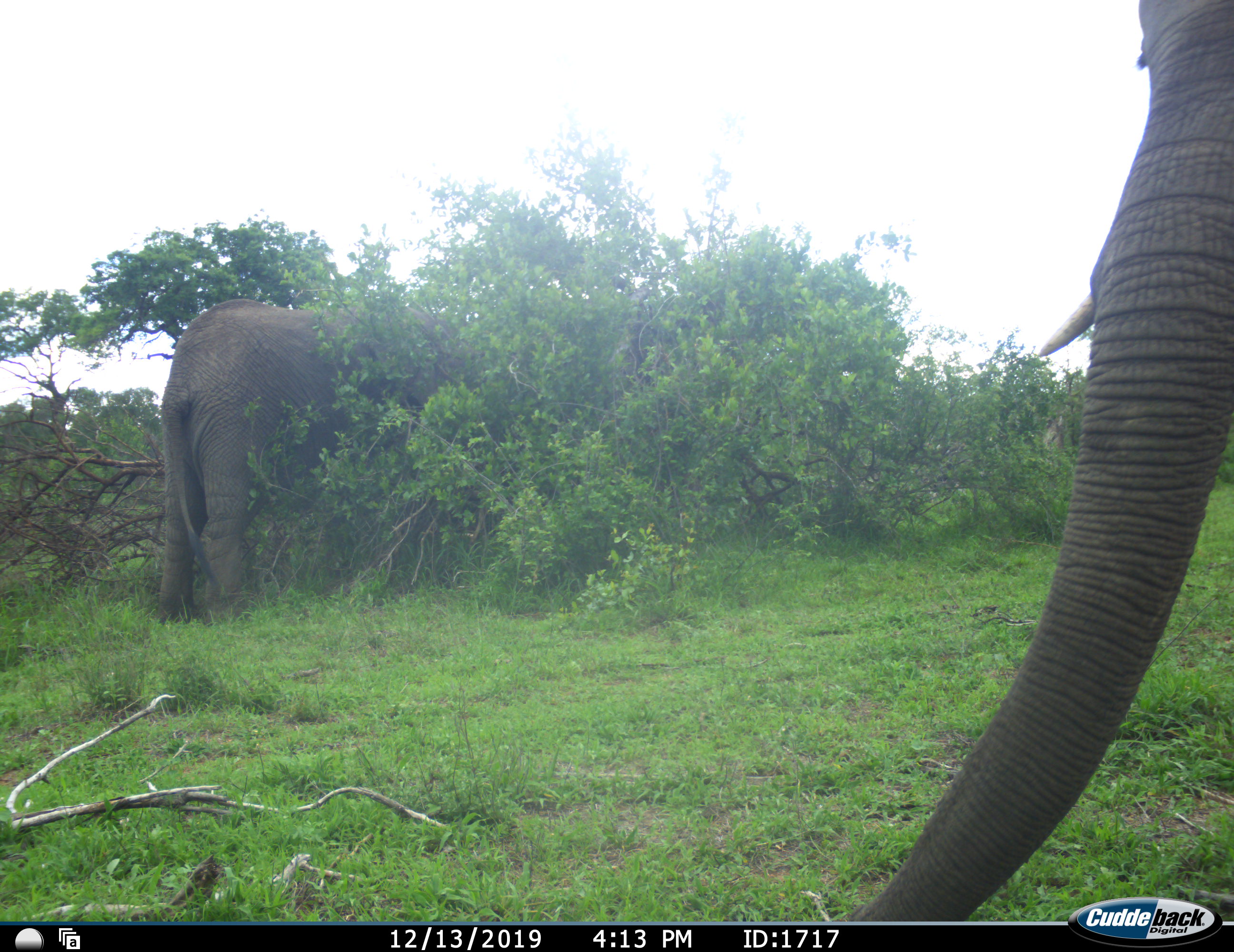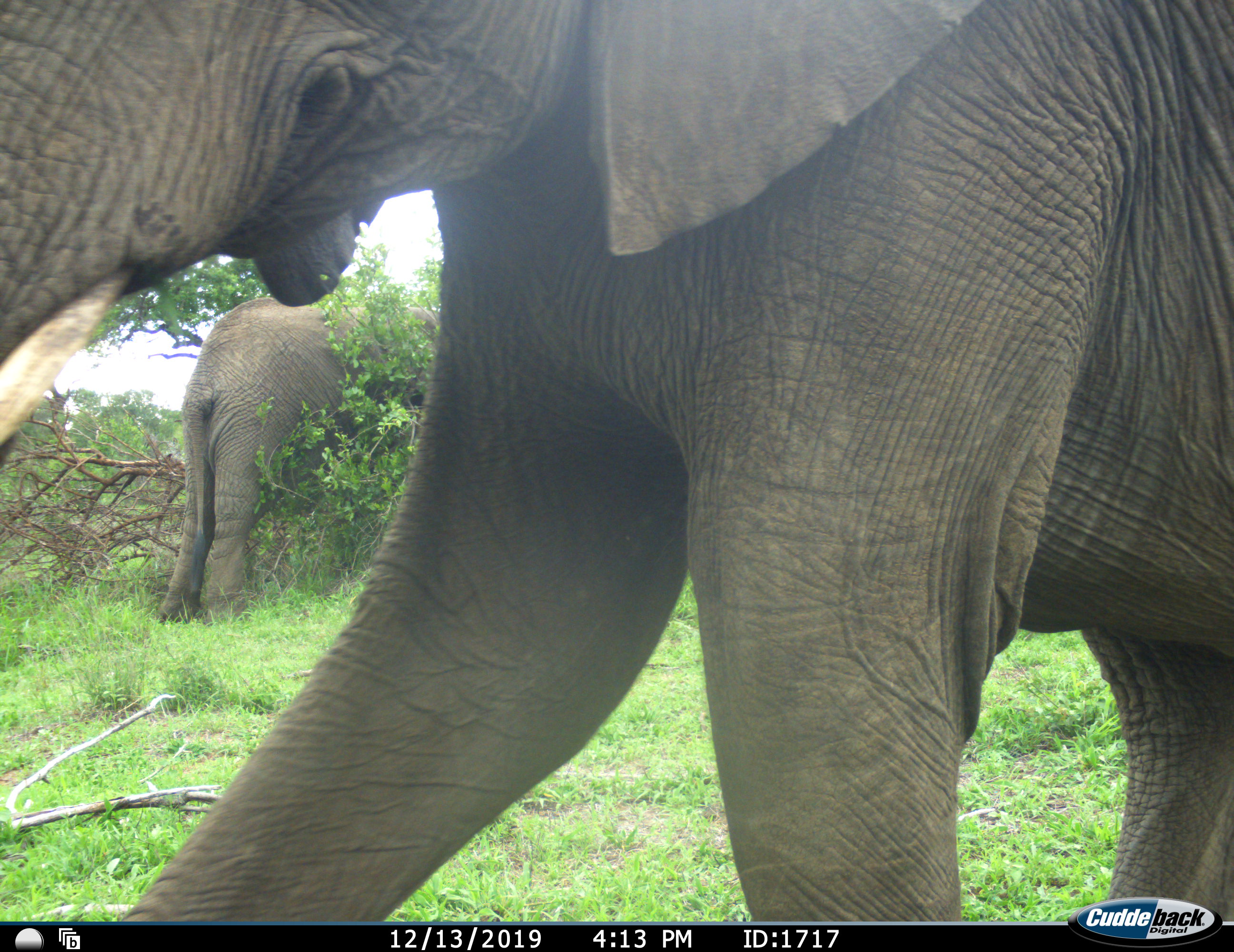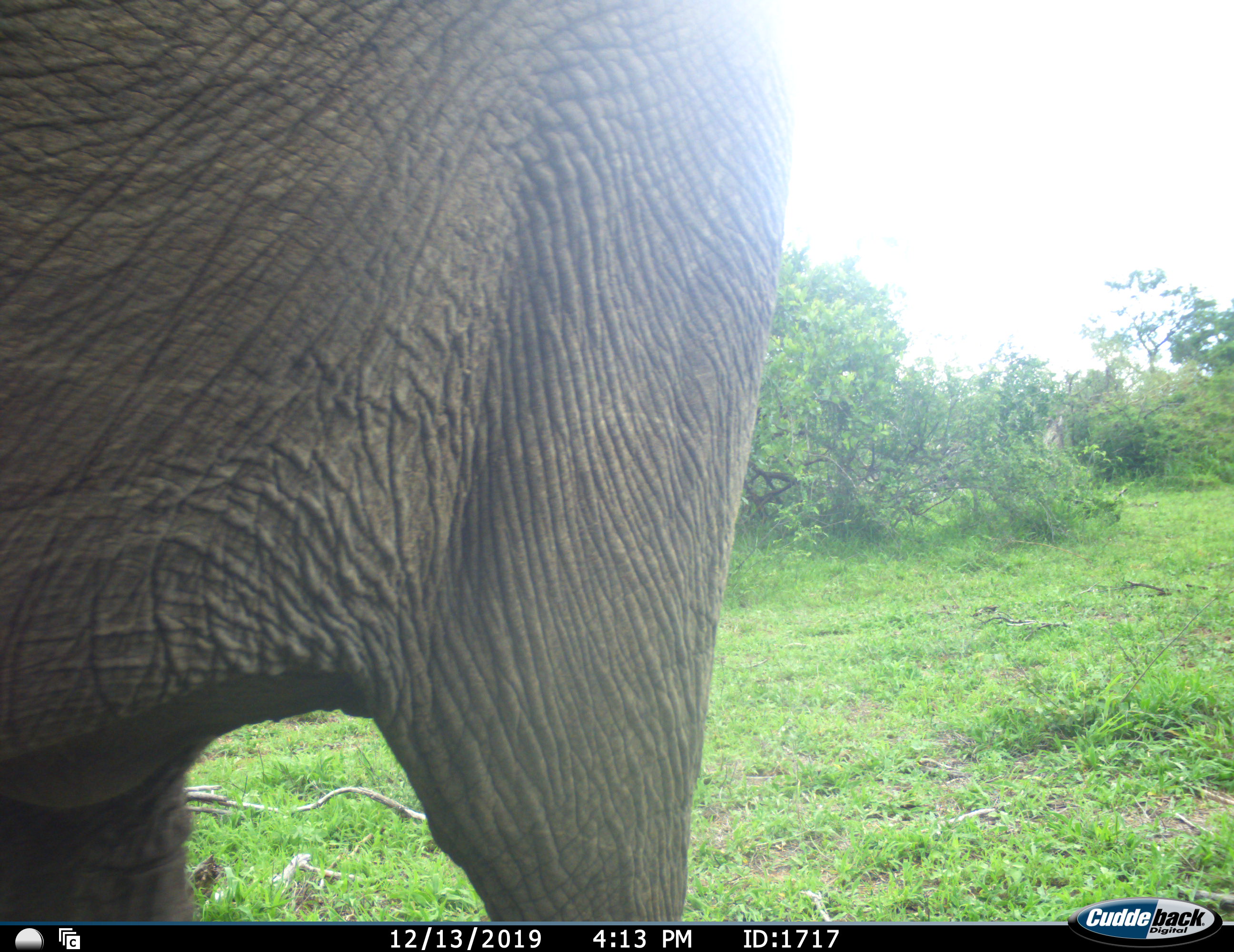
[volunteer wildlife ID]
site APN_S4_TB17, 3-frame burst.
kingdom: Animalia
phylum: Chordata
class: Mammalia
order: Proboscidea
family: Elephantidae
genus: Loxodonta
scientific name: Loxodonta africana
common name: african bush elephant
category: elephant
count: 2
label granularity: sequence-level